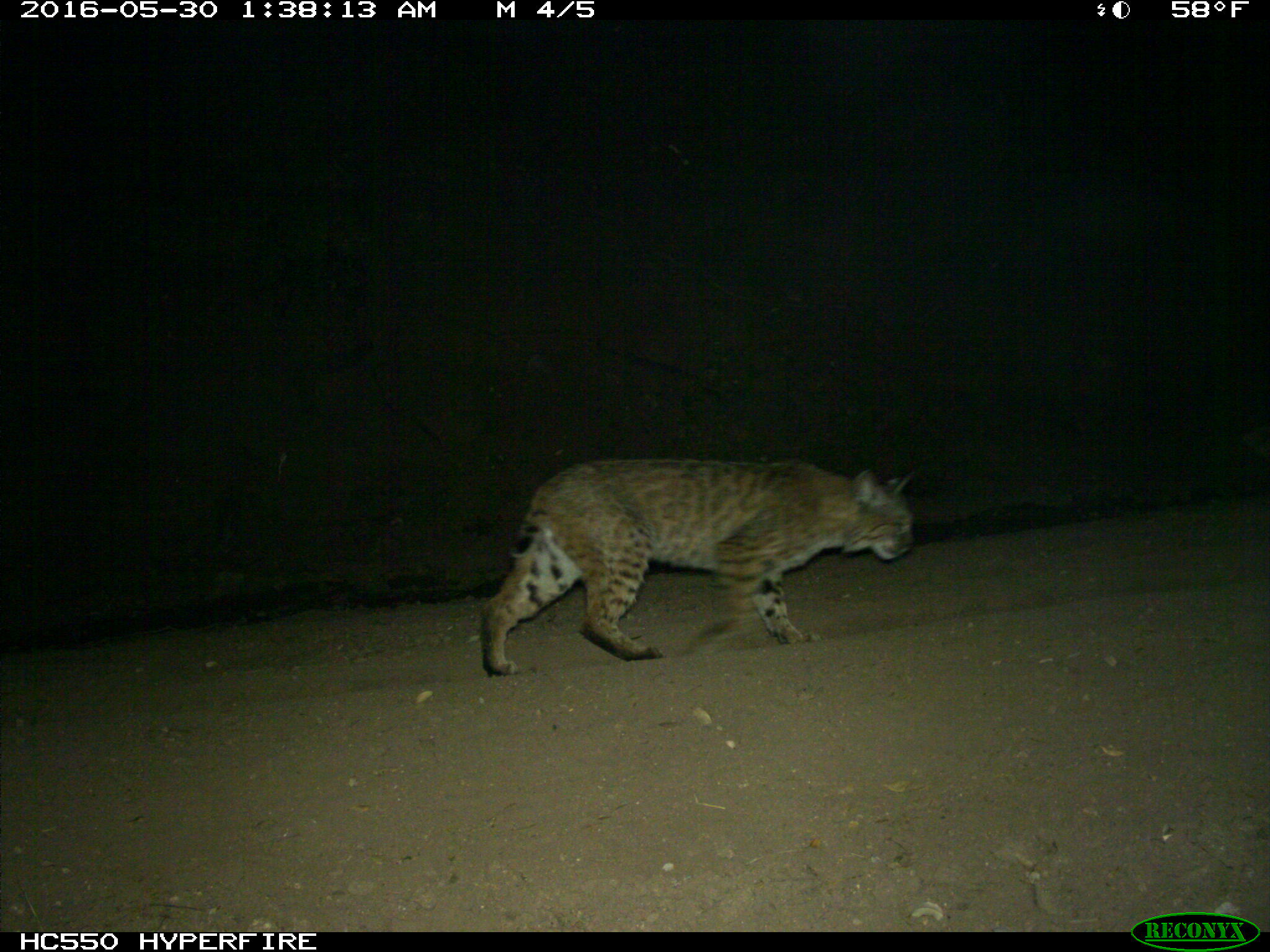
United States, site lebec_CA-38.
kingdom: Animalia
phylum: Chordata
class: Mammalia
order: Carnivora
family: Felidae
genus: Lynx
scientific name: Lynx rufus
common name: bobcat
Lynx rufus (bobcat).